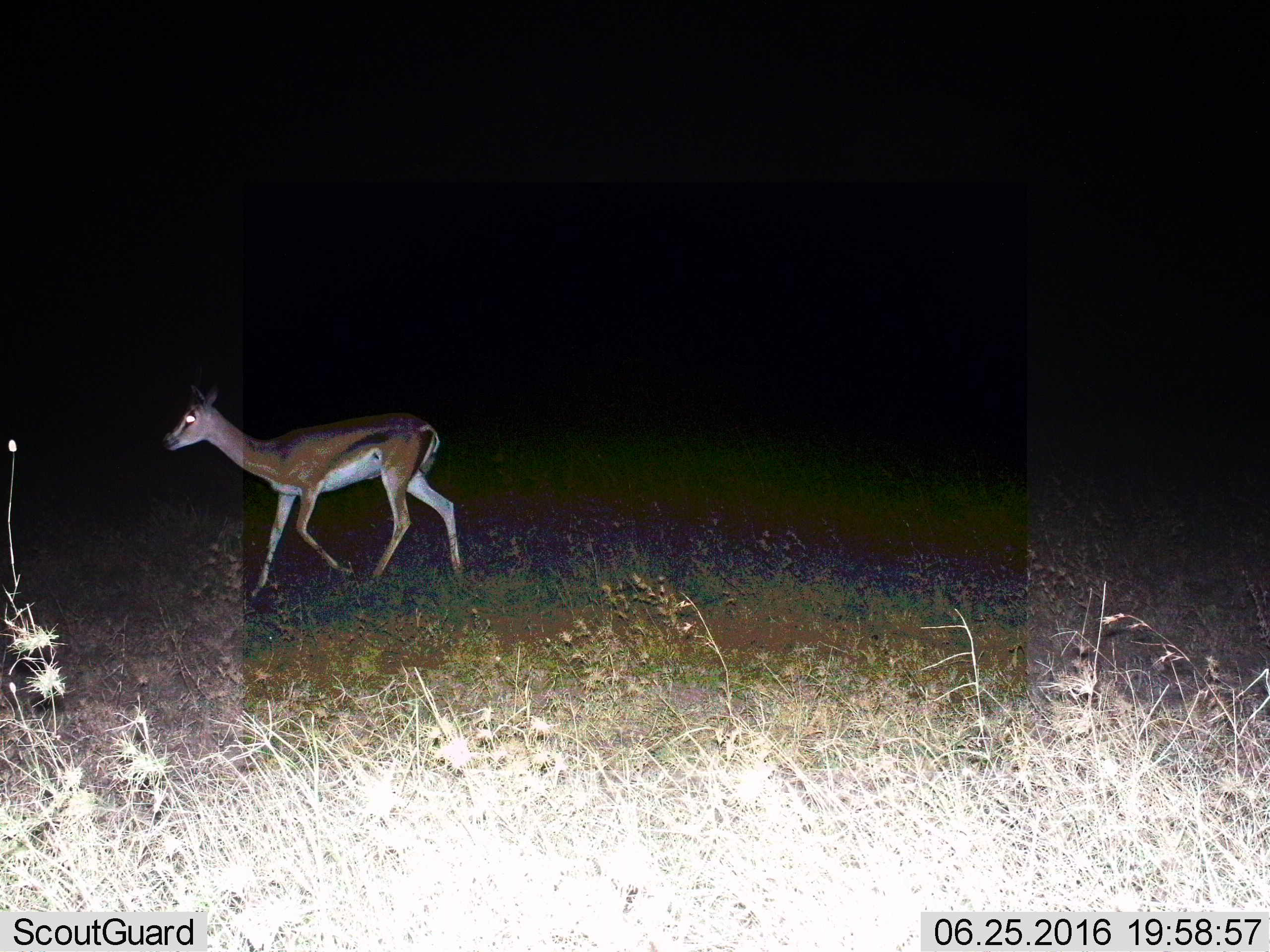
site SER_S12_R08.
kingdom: Animalia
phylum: Chordata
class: Mammalia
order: Artiodactyla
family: Bovidae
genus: Nanger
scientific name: Nanger granti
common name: grant's gazelle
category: gazellegrants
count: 1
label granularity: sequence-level